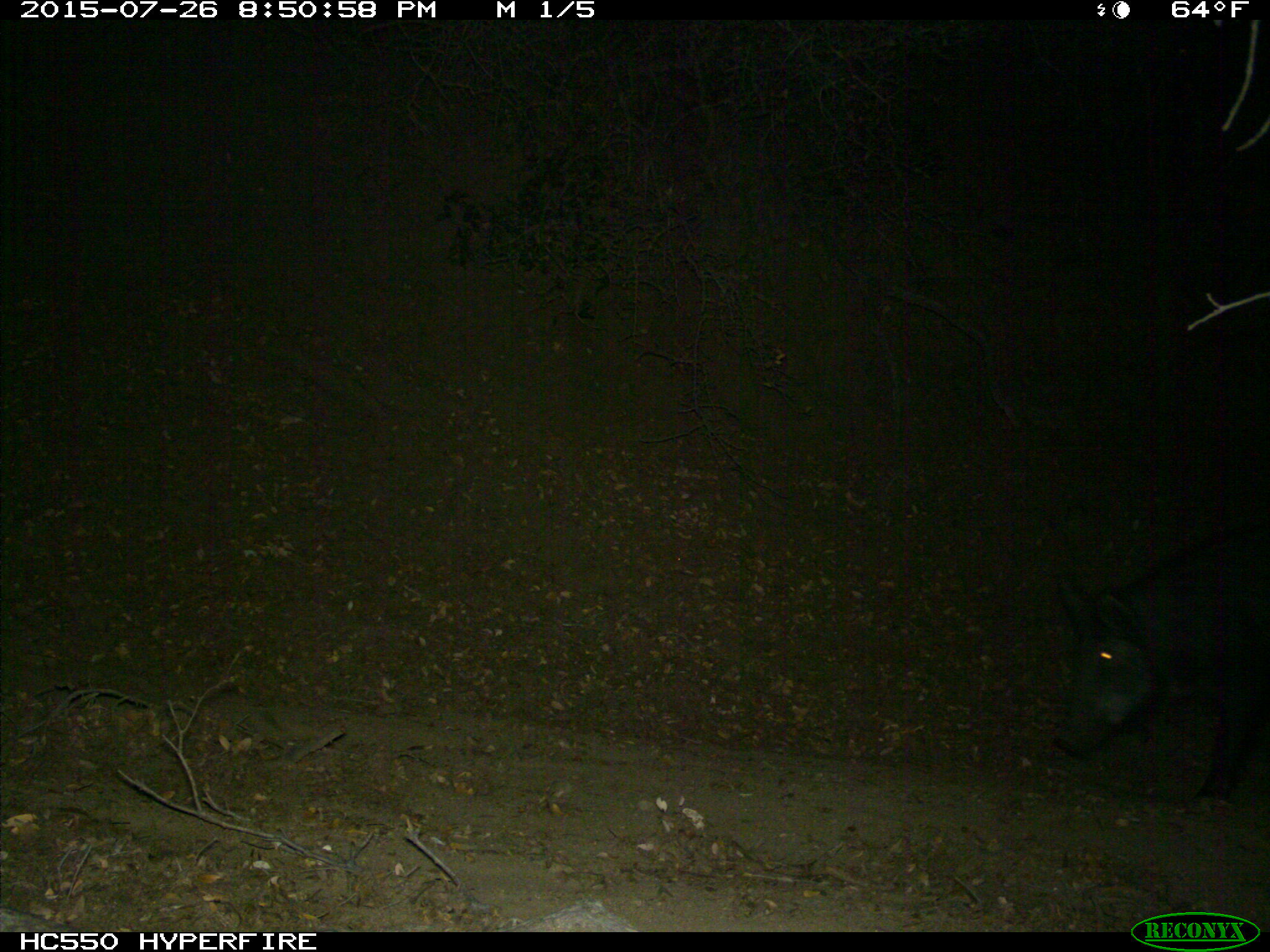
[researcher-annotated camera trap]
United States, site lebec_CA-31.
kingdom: Animalia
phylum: Chordata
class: Mammalia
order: Artiodactyla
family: Suidae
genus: Sus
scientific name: Sus scrofa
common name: wild boar